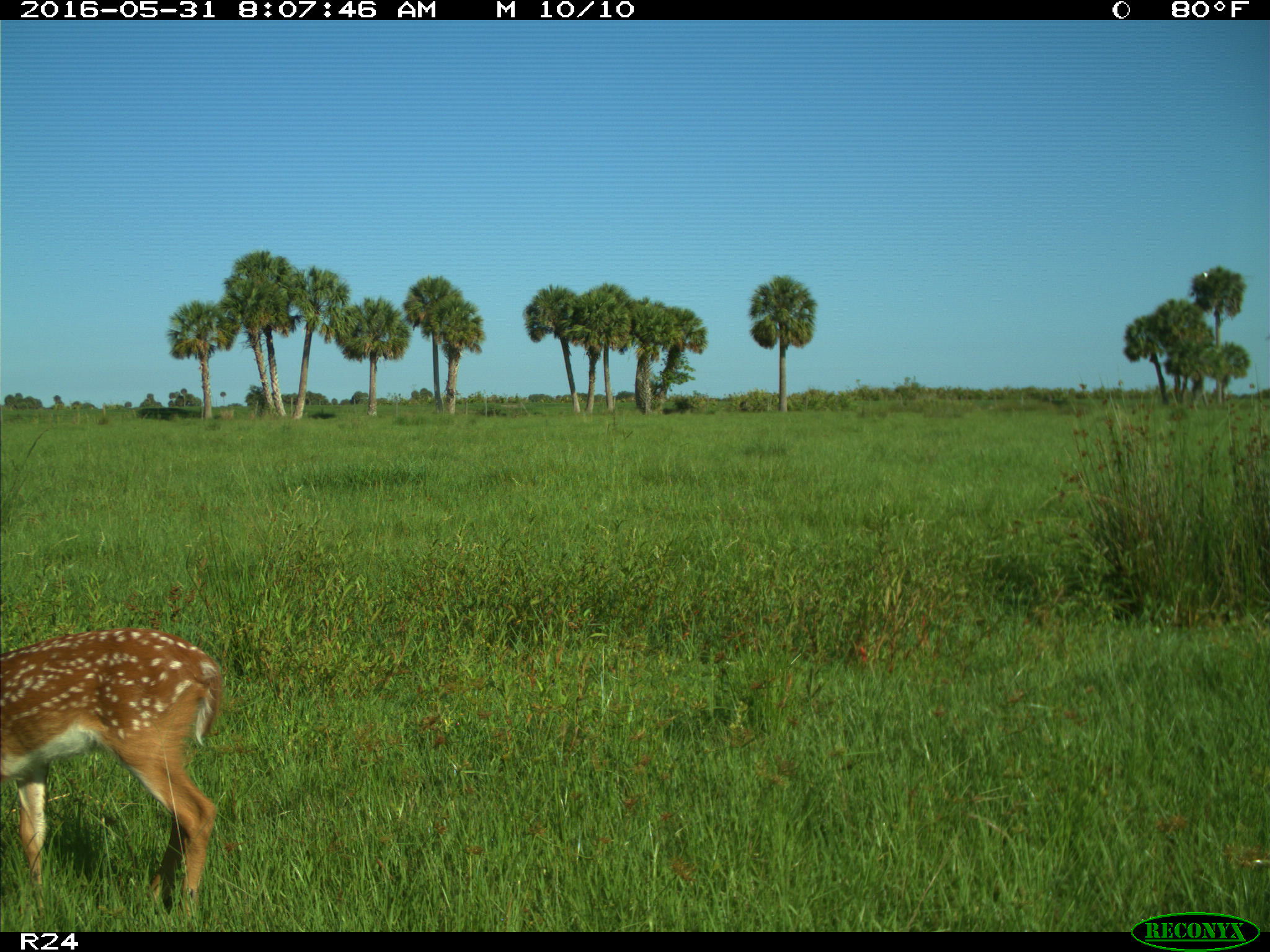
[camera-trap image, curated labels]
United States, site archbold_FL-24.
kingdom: Animalia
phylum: Chordata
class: Mammalia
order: Artiodactyla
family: Cervidae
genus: Odocoileus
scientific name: Odocoileus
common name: deer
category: unidentified deer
Unidentified deer (deer) (Odocoileus).